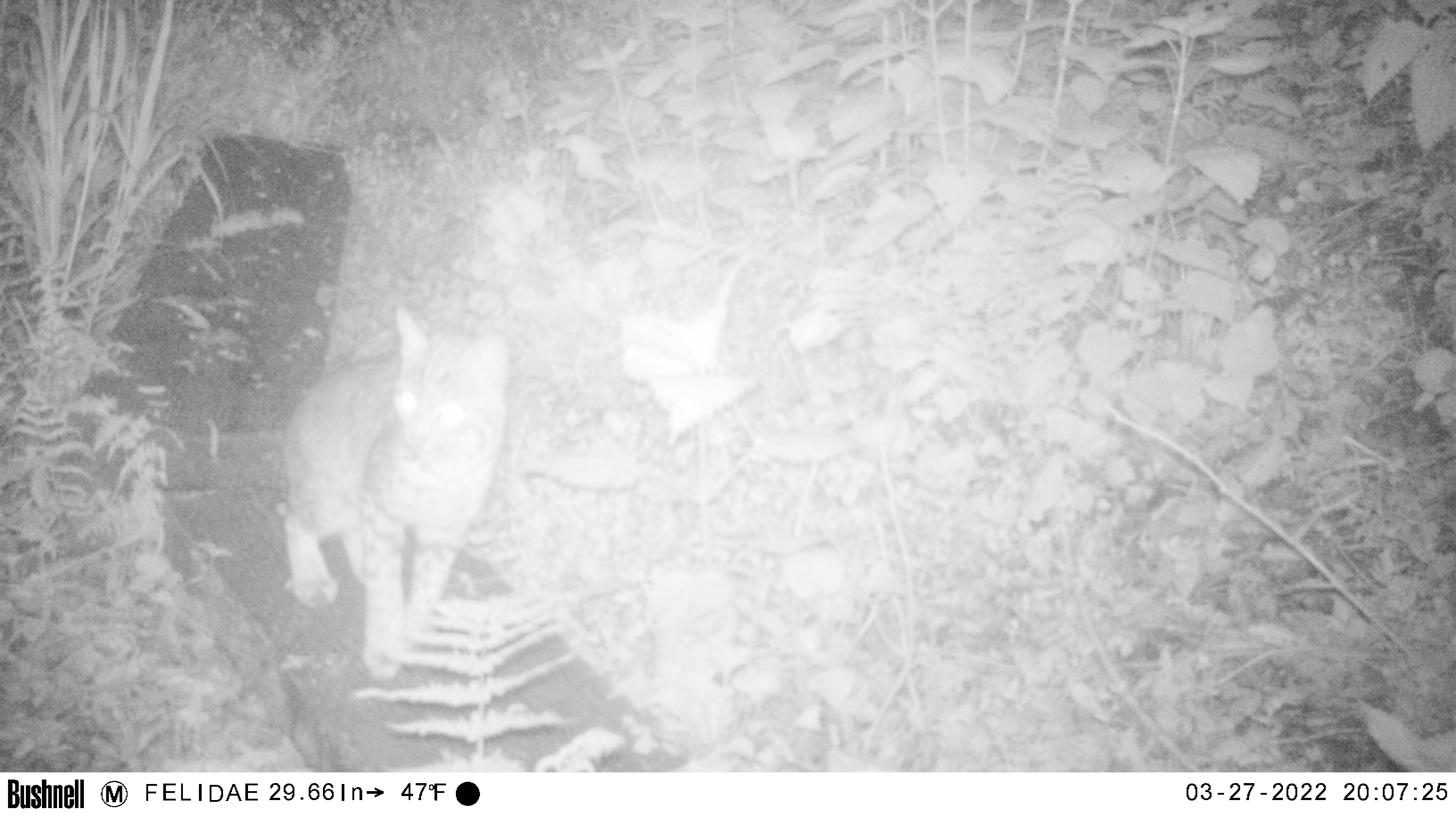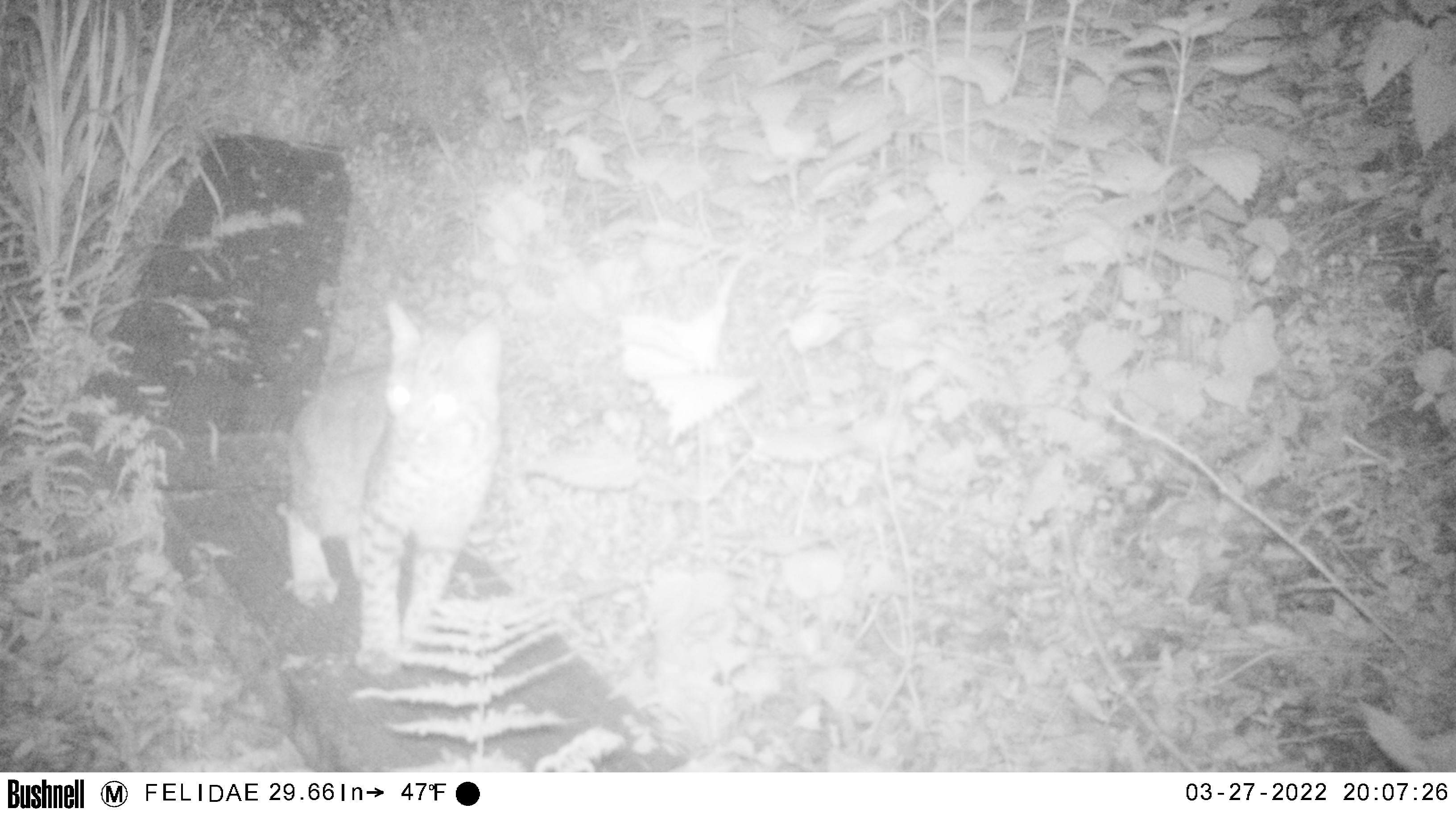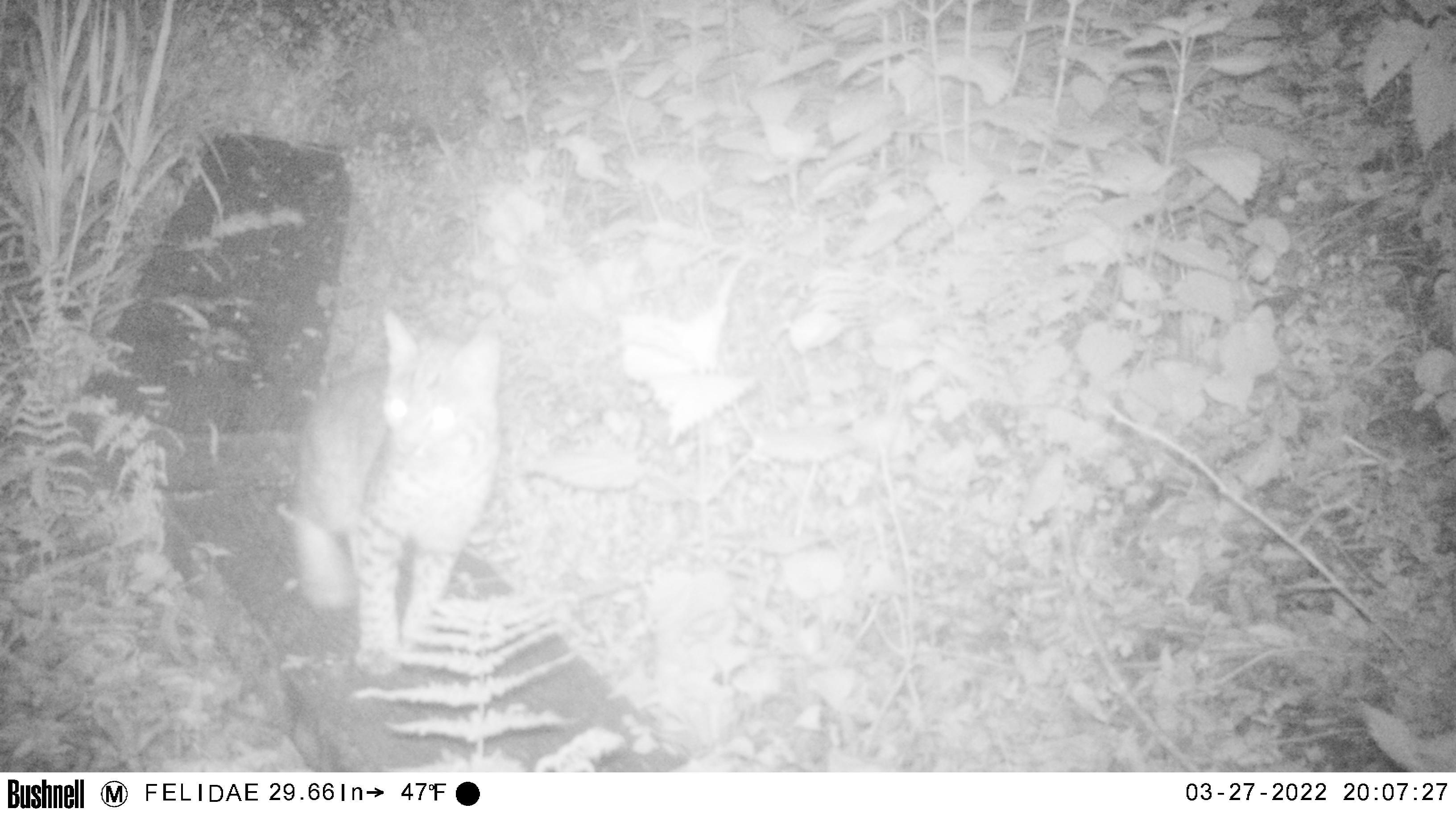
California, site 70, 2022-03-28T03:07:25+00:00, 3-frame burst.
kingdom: Animalia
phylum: Chordata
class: Mammalia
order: Carnivora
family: Felidae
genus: Lynx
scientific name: Lynx rufus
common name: bobcat